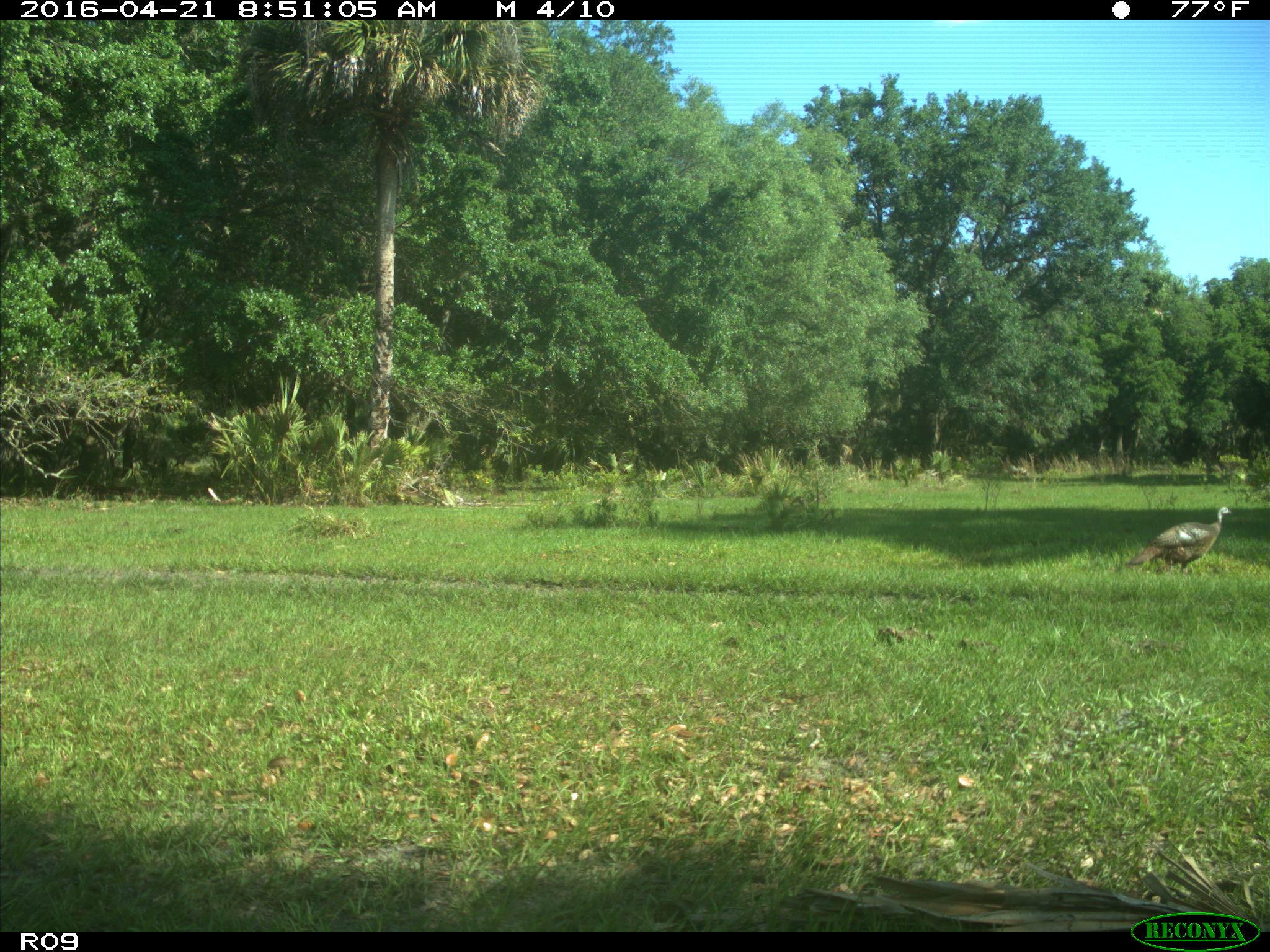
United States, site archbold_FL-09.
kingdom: Animalia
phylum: Chordata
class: Aves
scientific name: Aves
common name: birds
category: unidentified bird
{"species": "unidentified bird (birds) (Aves)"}